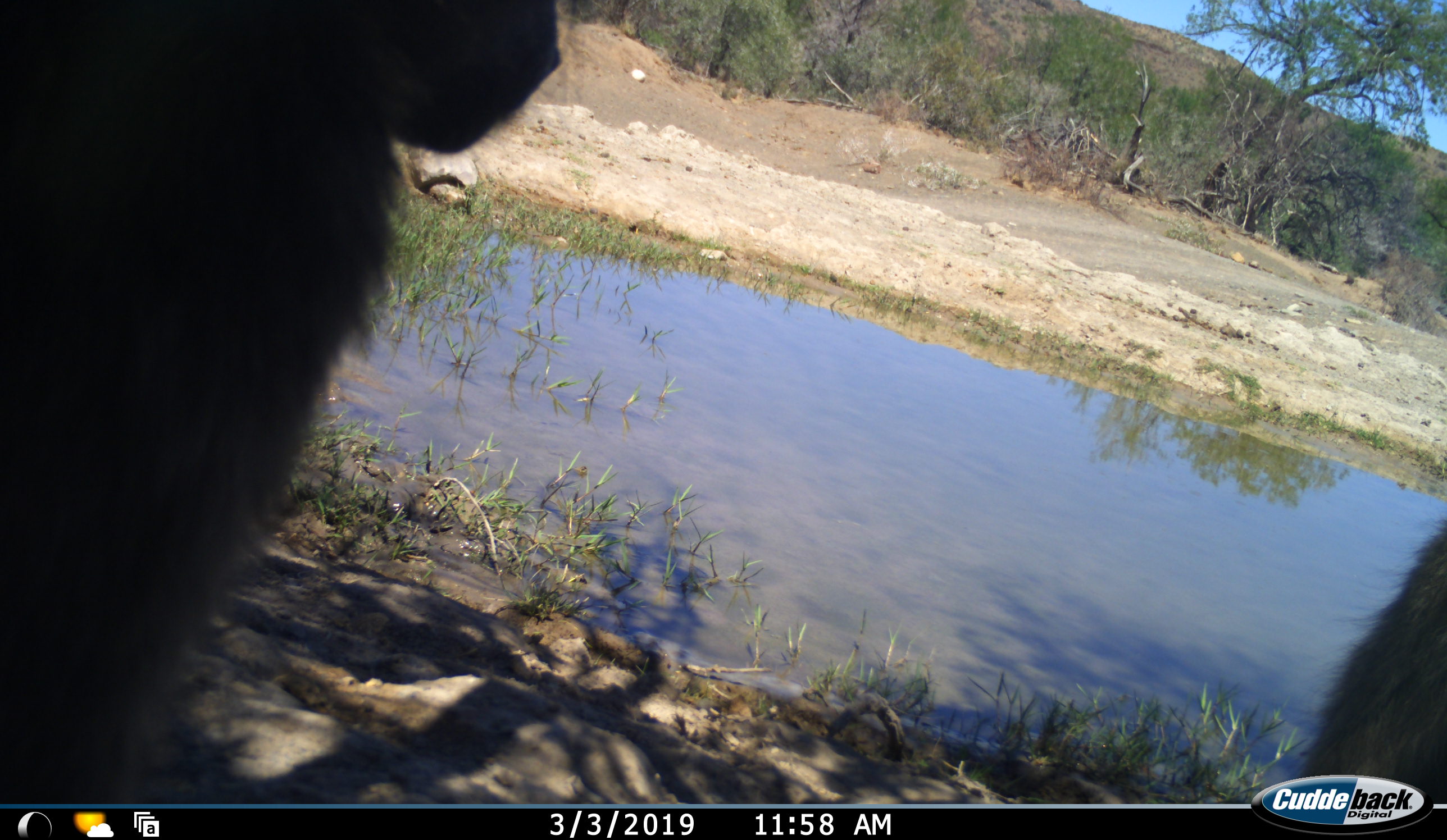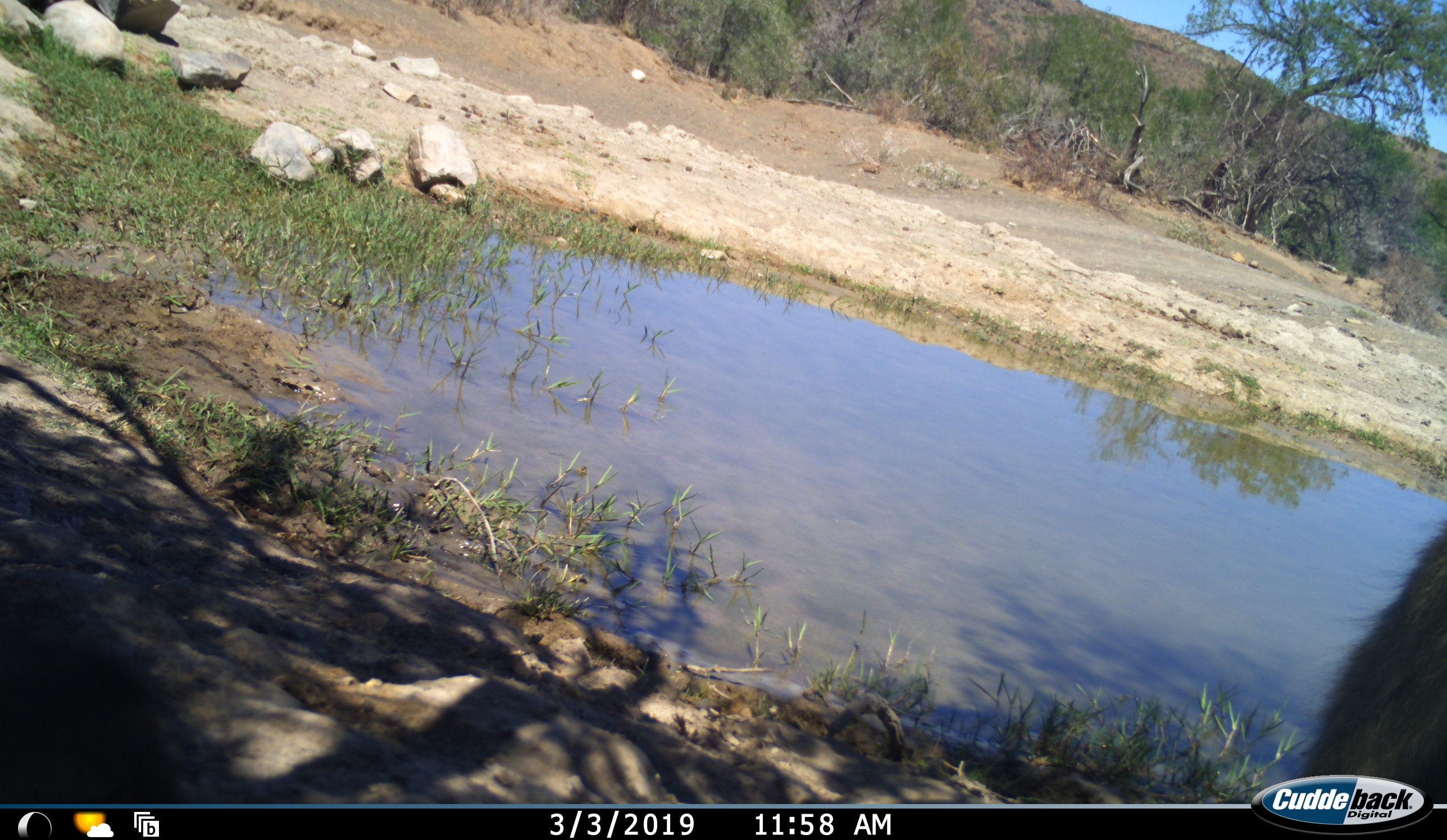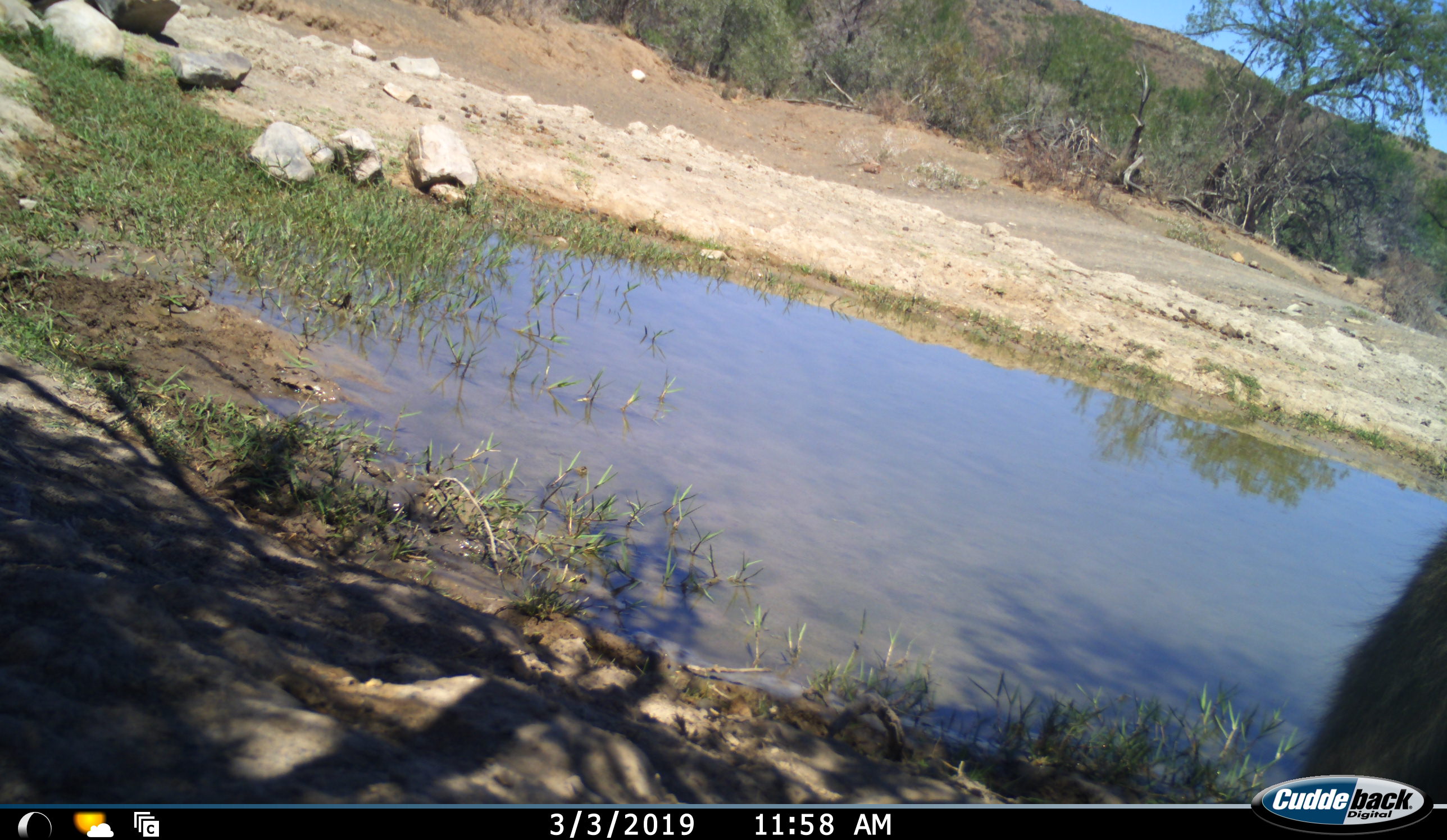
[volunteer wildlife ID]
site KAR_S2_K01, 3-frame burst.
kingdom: Animalia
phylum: Chordata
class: Mammalia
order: Primates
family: Cercopithecidae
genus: Papio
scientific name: Papio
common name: baboon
Baboon (Papio), count 2. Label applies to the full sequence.